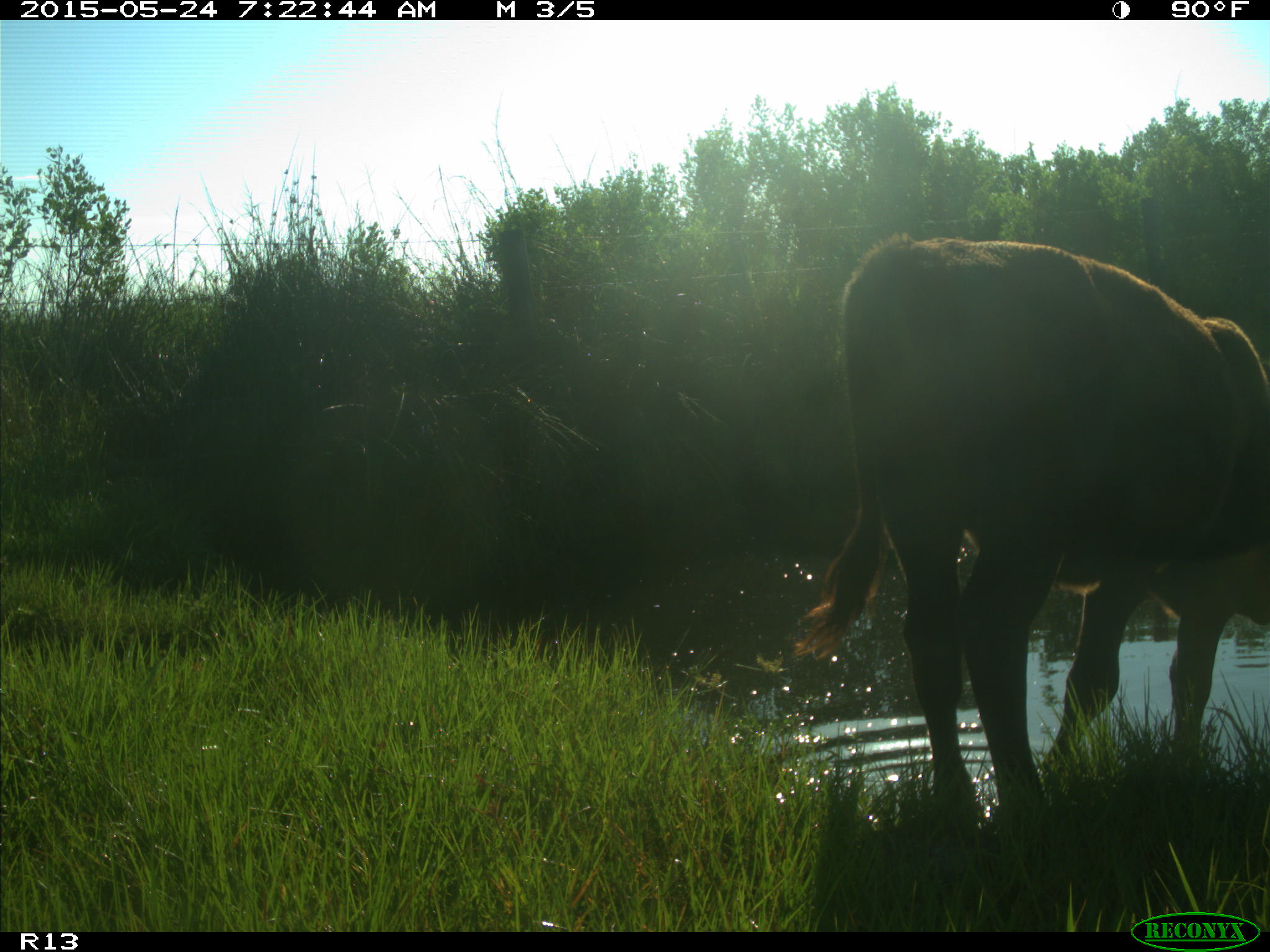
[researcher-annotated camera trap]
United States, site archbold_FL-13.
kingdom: Animalia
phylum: Chordata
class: Mammalia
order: Artiodactyla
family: Bovidae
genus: Bos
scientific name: Bos taurus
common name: domestic cow